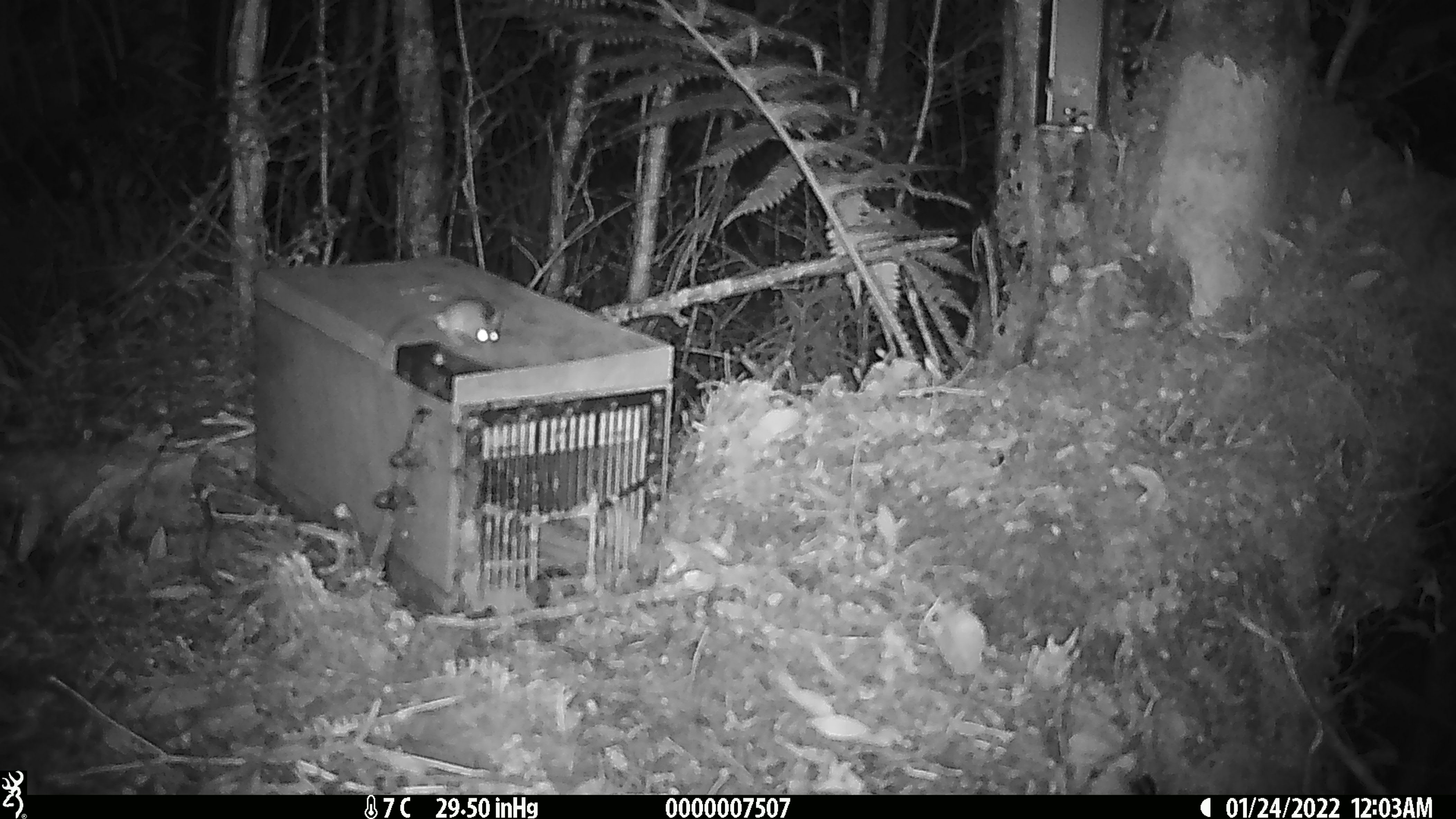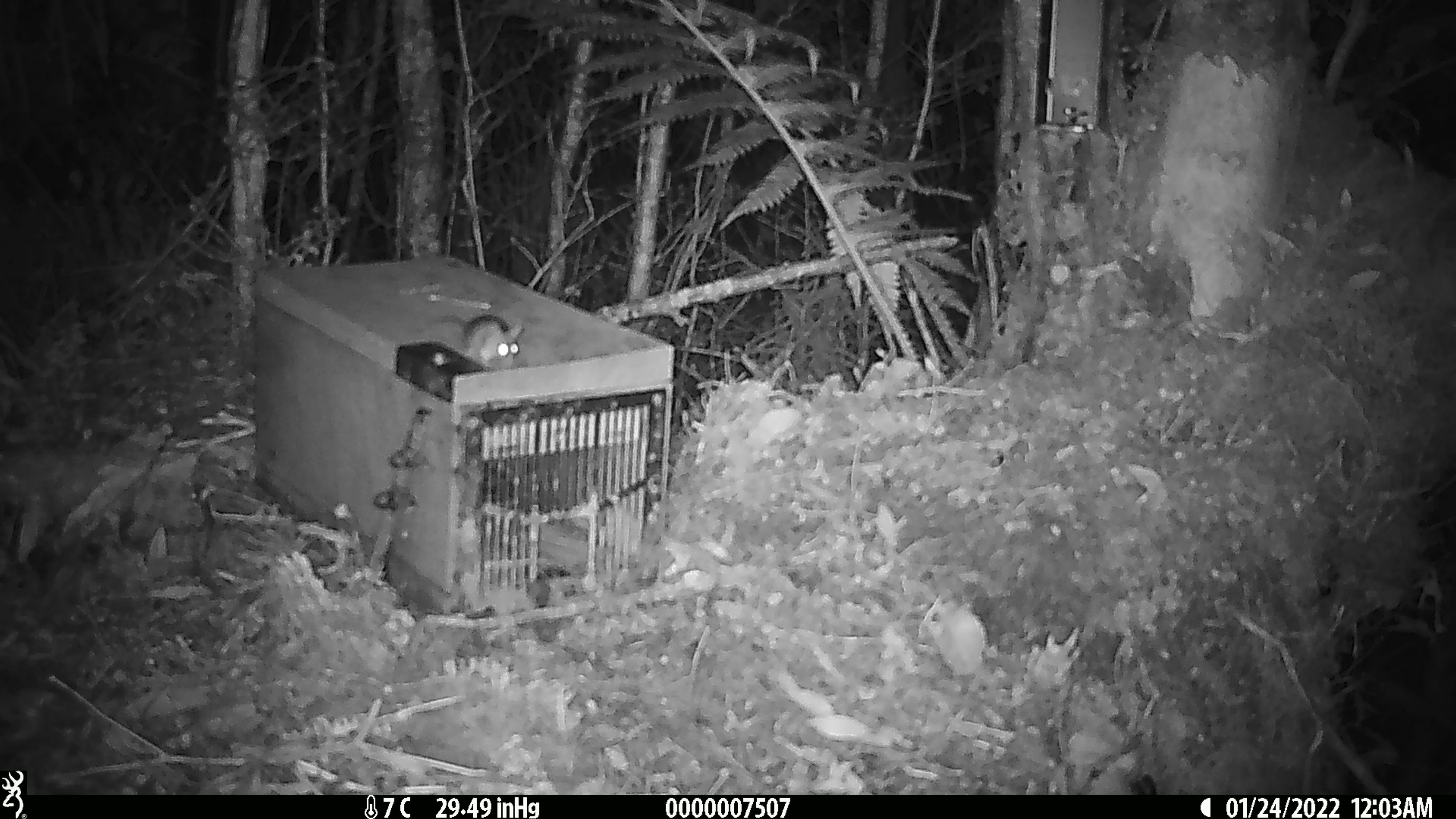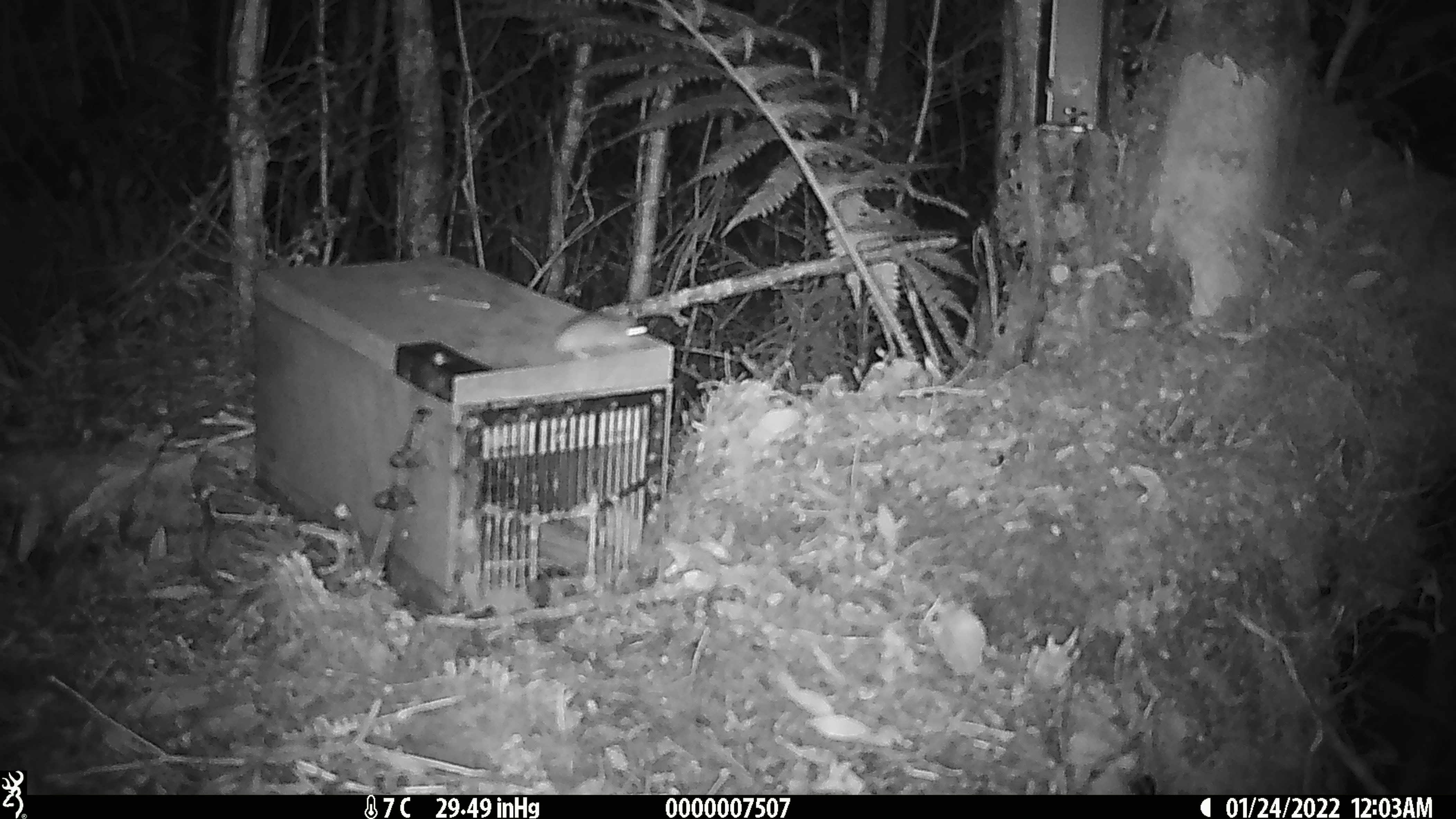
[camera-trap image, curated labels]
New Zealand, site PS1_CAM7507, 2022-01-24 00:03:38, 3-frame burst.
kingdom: Animalia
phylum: Chordata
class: Mammalia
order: Rodentia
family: Muridae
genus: Mus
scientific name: Mus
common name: mouse